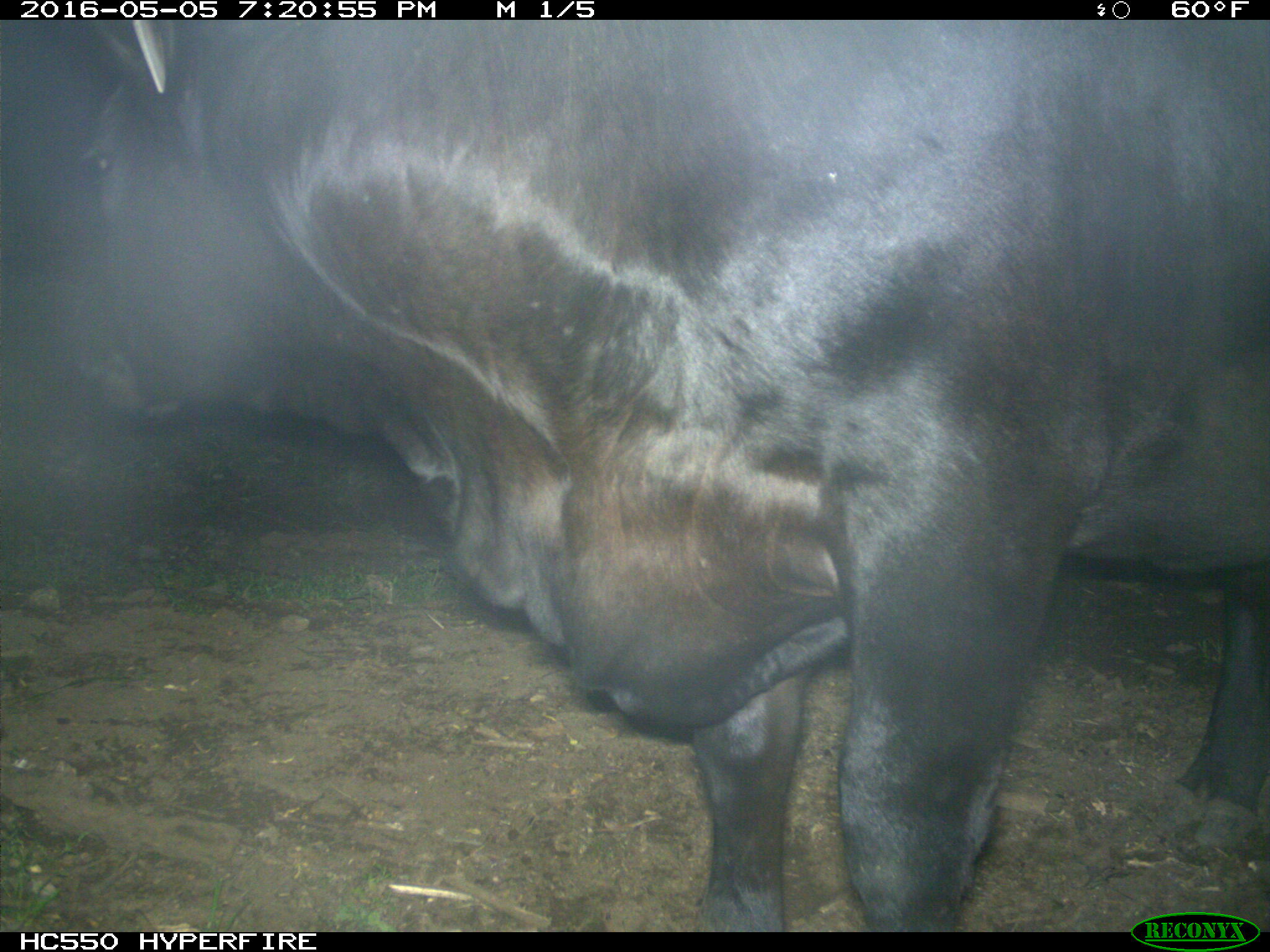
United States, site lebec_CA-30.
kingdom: Animalia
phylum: Chordata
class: Mammalia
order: Artiodactyla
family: Bovidae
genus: Bos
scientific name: Bos taurus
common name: domestic cow